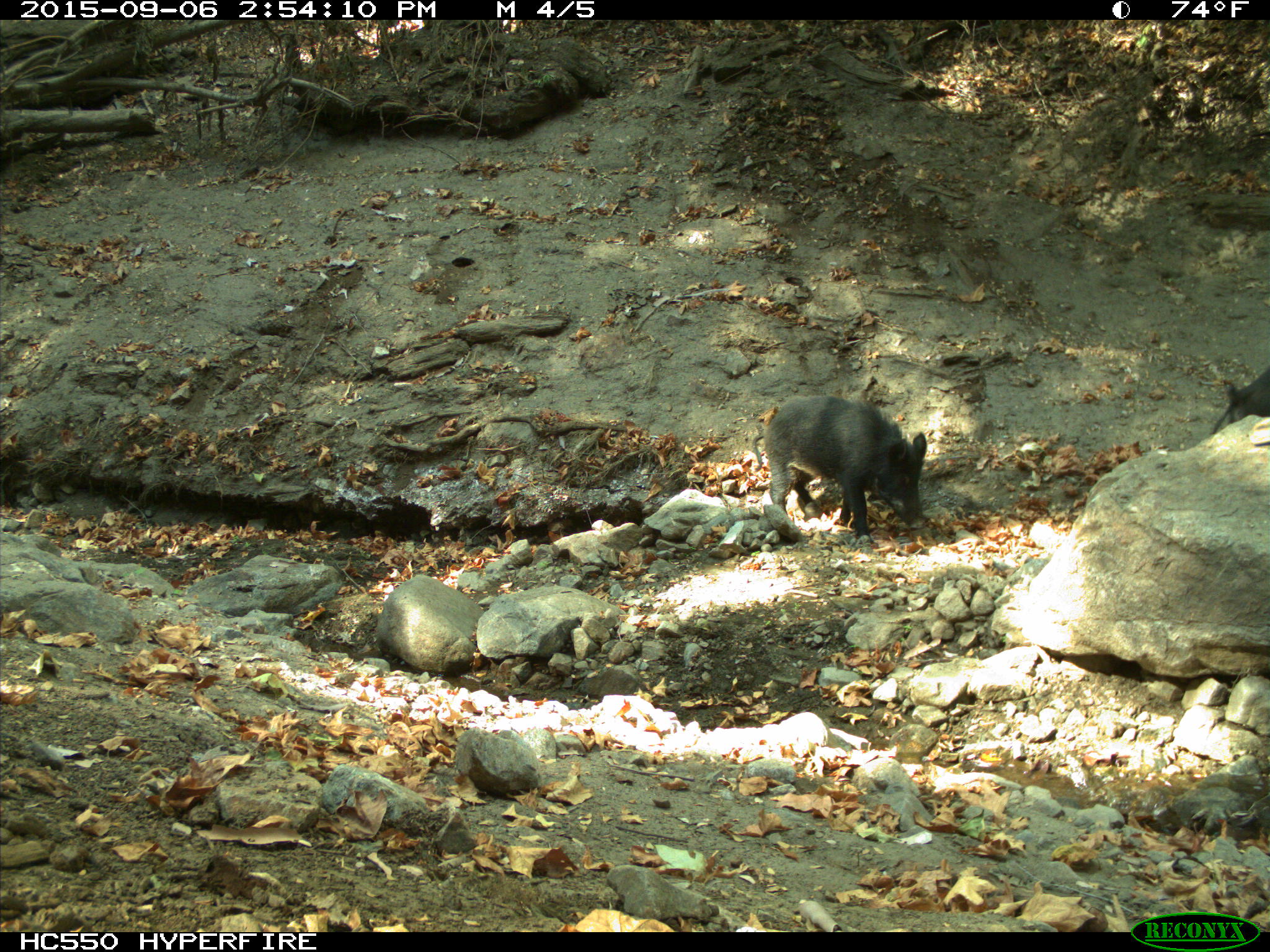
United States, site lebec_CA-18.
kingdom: Animalia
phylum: Chordata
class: Mammalia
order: Artiodactyla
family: Suidae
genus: Sus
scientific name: Sus scrofa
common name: wild boar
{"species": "Sus scrofa (wild boar)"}